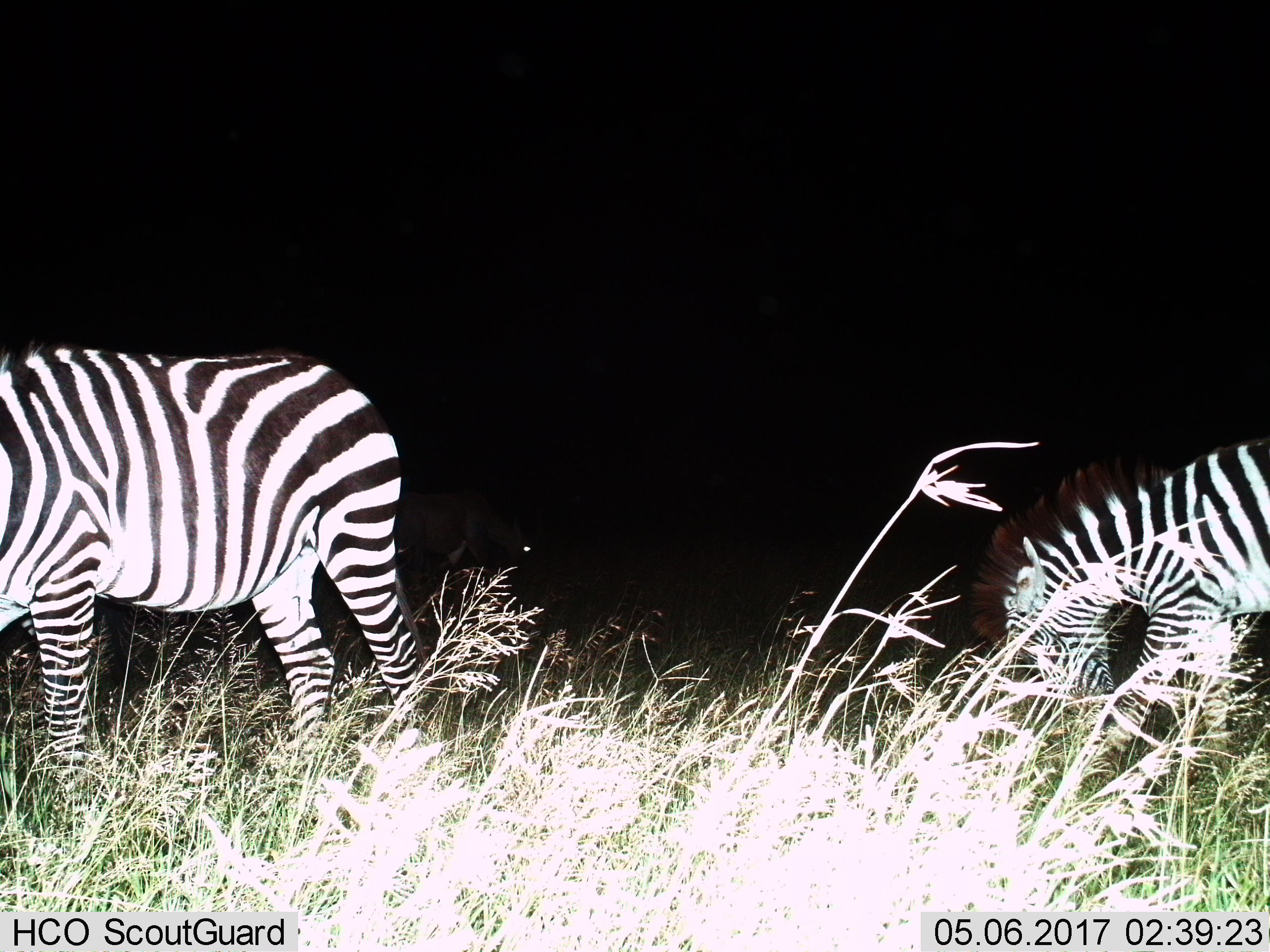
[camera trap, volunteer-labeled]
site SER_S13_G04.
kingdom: Animalia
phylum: Chordata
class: Mammalia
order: Perissodactyla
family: Equidae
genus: Equus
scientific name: Equus quagga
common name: plains zebra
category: zebraplains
Zebraplains (plains zebra) (Equus quagga), count 2. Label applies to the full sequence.